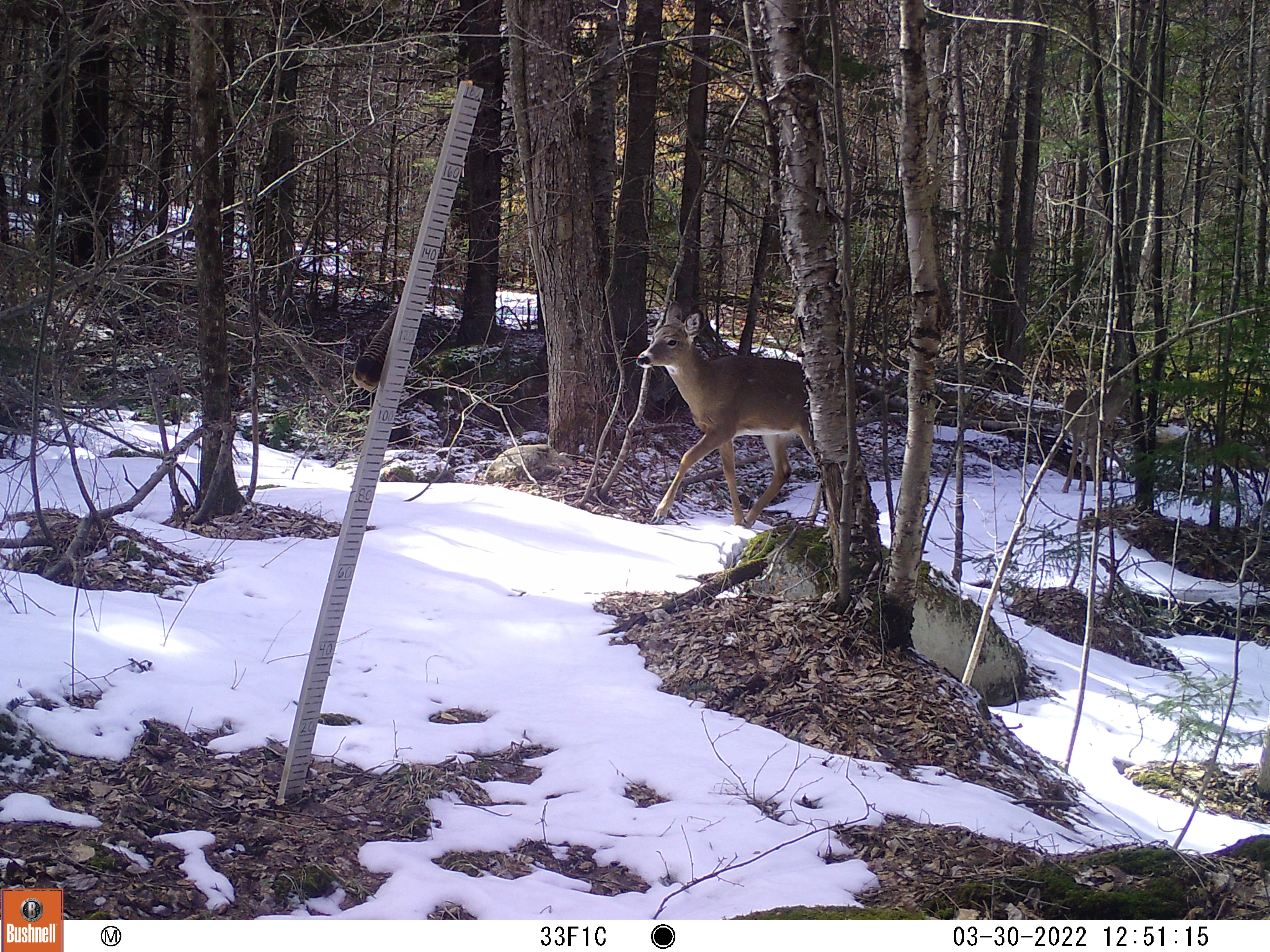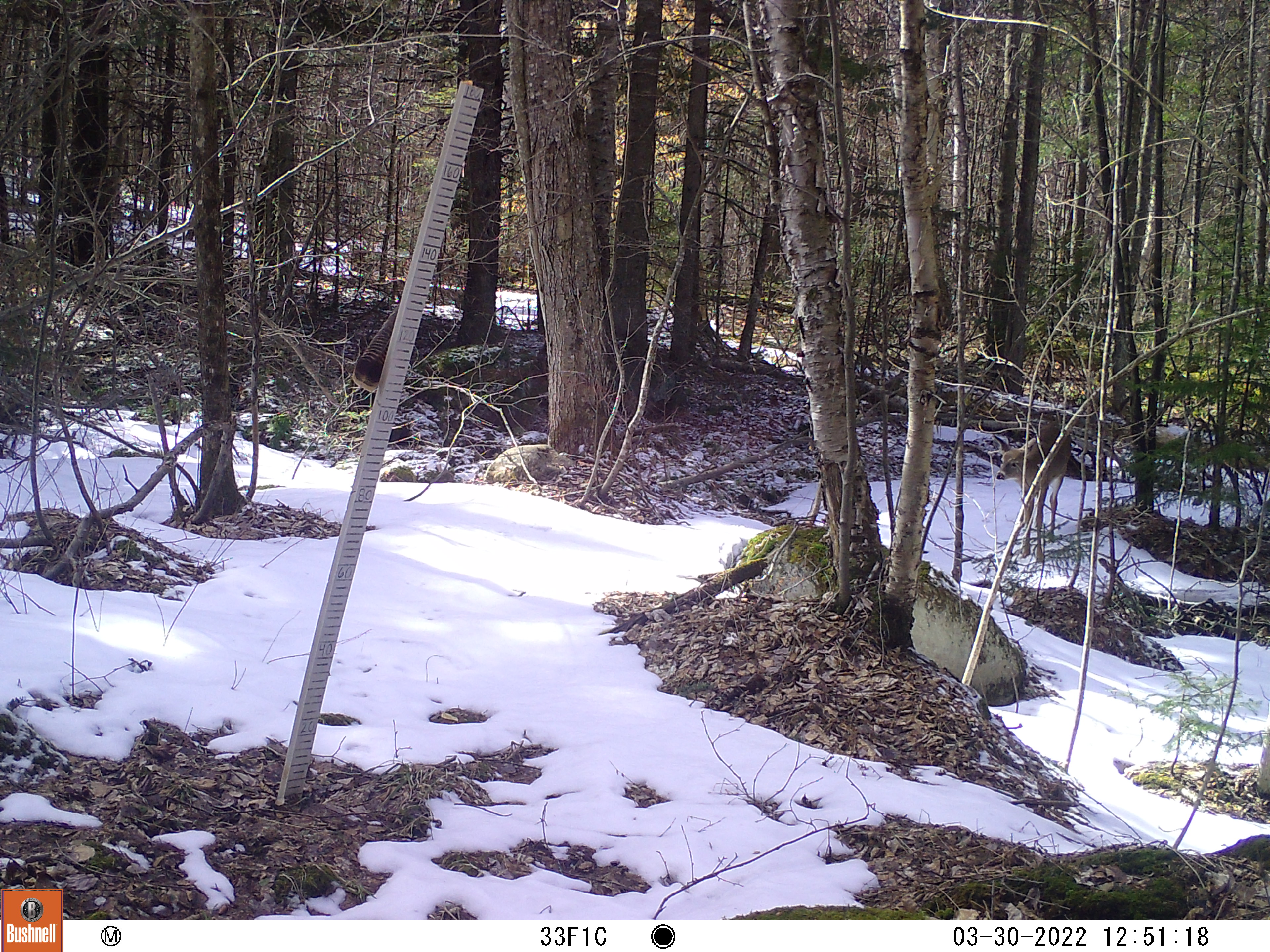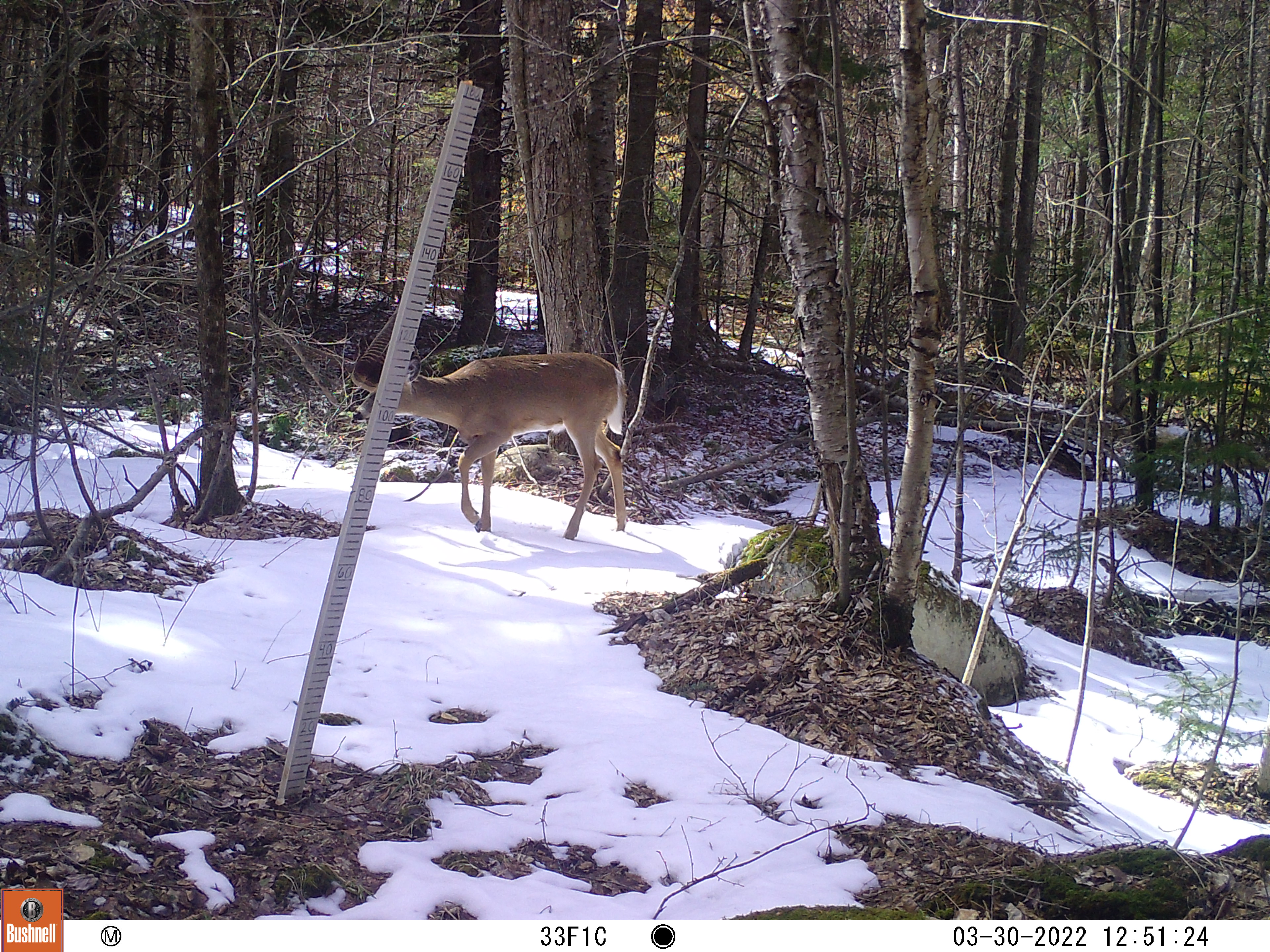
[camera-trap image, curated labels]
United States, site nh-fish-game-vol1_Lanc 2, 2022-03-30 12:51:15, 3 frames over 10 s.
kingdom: Animalia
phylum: Chordata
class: Mammalia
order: Artiodactyla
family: Cervidae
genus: Odocoileus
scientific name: Odocoileus virginianus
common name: white-tailed deer